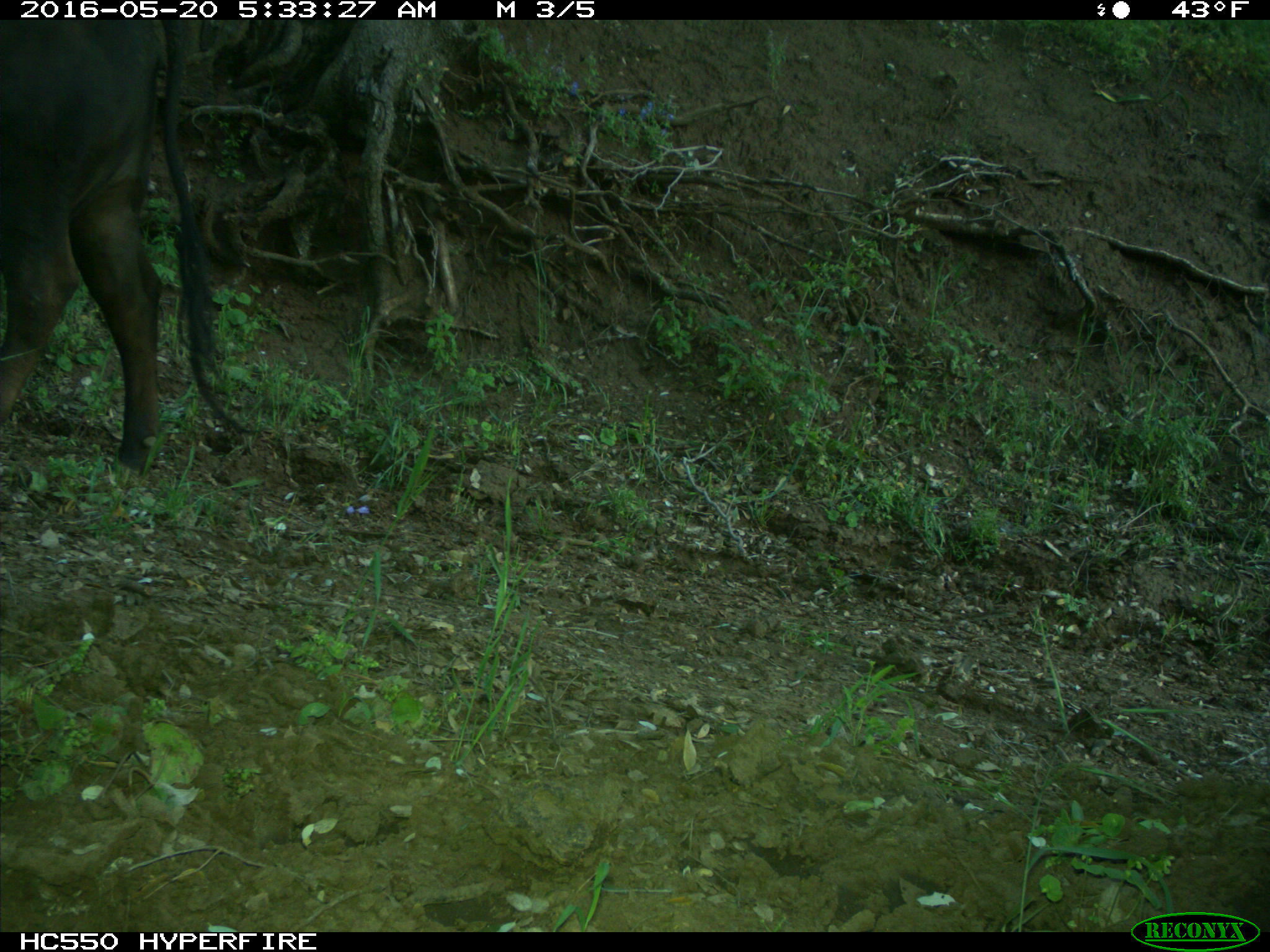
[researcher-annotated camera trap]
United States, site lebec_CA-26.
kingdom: Animalia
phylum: Chordata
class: Mammalia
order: Artiodactyla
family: Bovidae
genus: Bos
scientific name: Bos taurus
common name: domestic cow